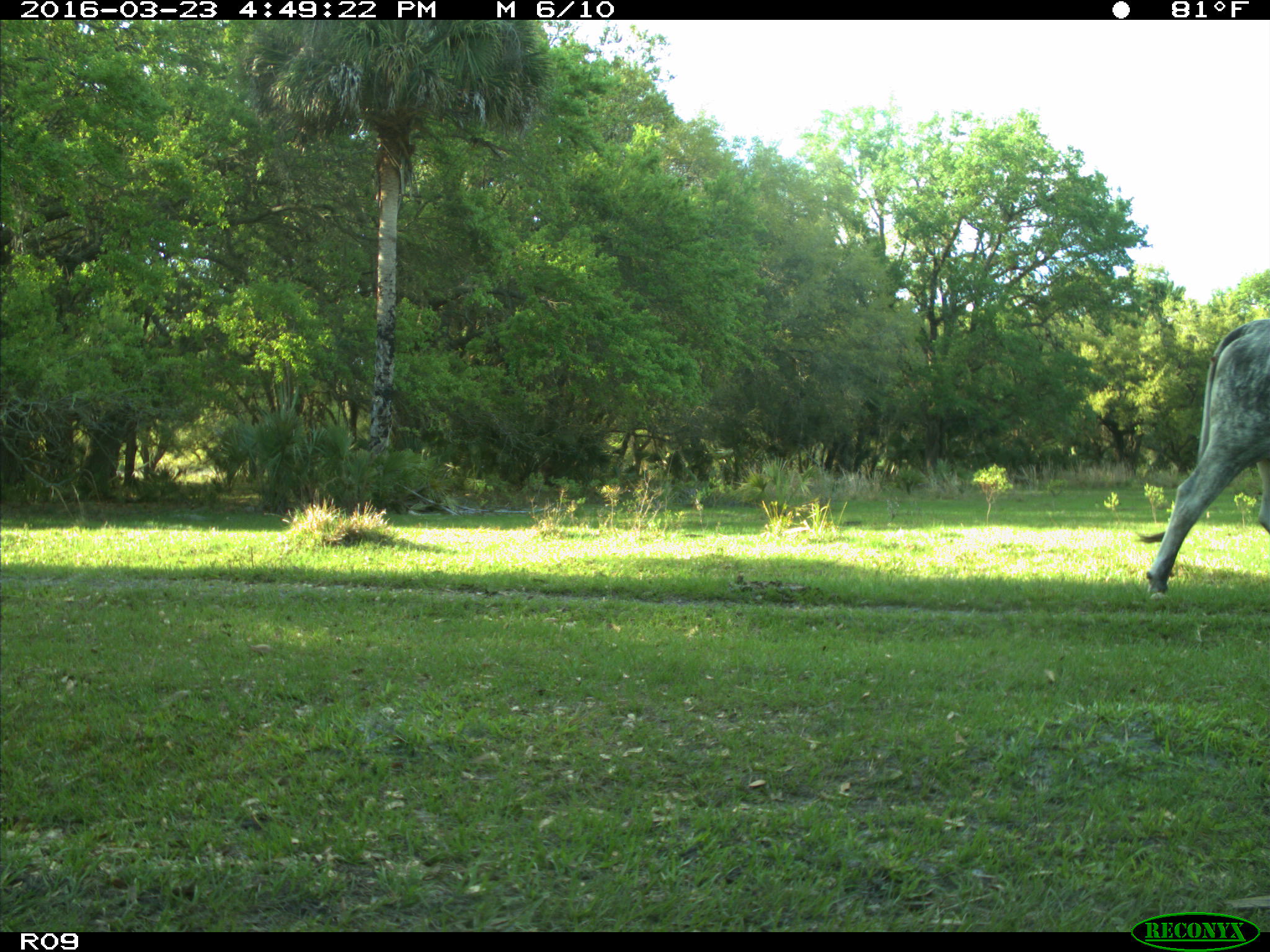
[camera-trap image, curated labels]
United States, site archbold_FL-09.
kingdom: Animalia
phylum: Chordata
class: Mammalia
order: Artiodactyla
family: Bovidae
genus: Bos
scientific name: Bos taurus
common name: domestic cow